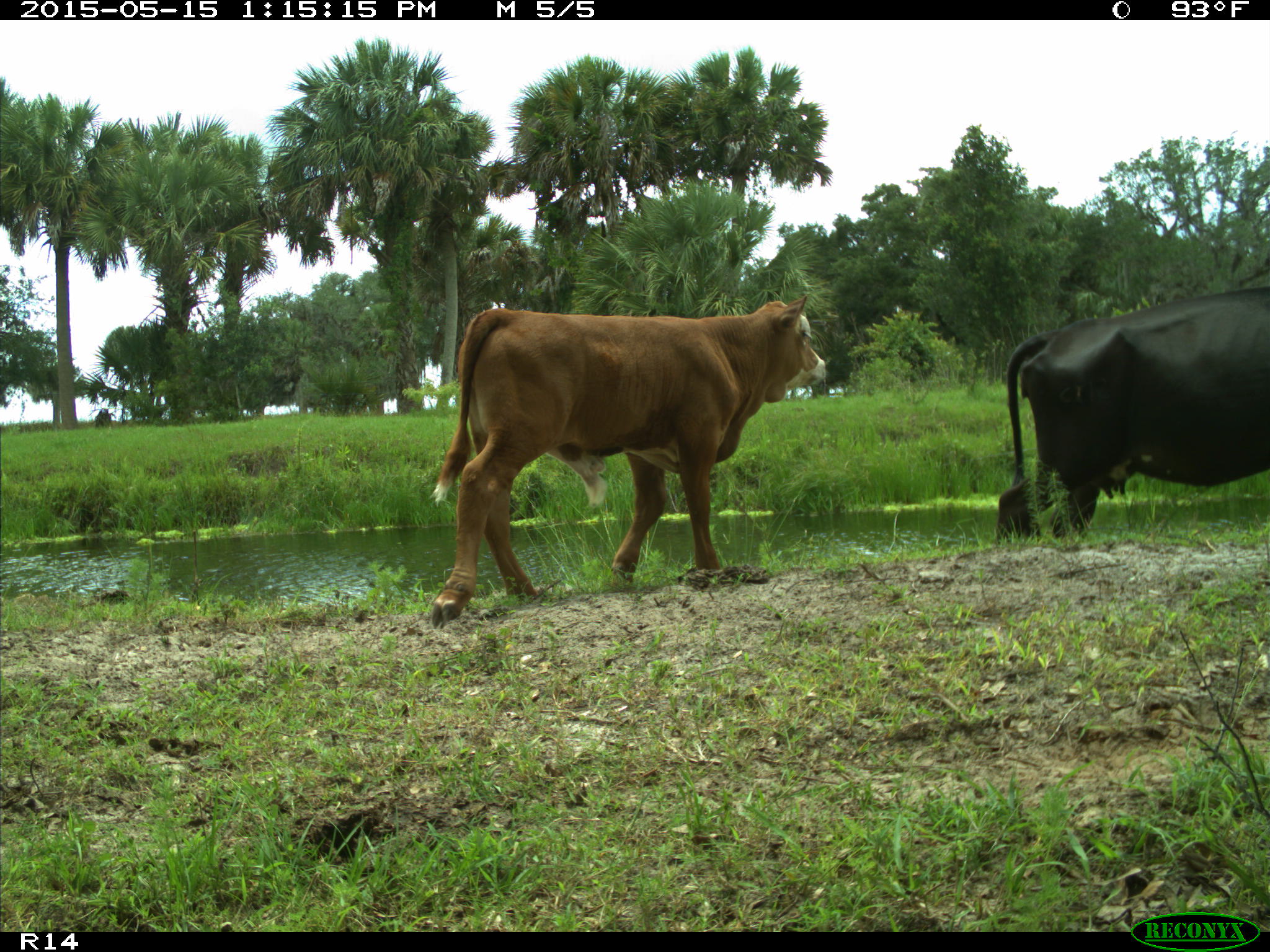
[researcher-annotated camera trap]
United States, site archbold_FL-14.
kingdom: Animalia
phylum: Chordata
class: Mammalia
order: Artiodactyla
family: Bovidae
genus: Bos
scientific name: Bos taurus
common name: domestic cow